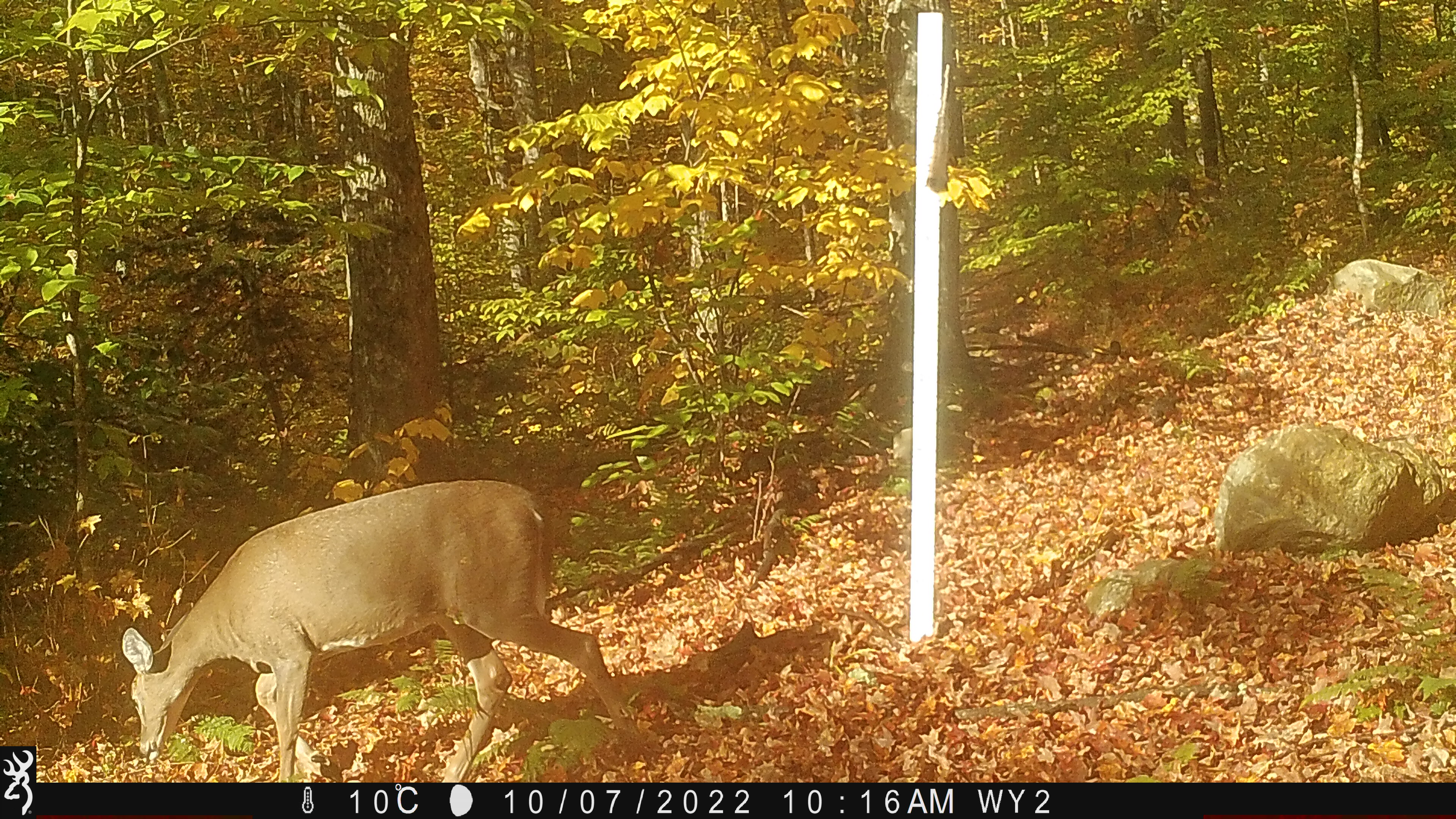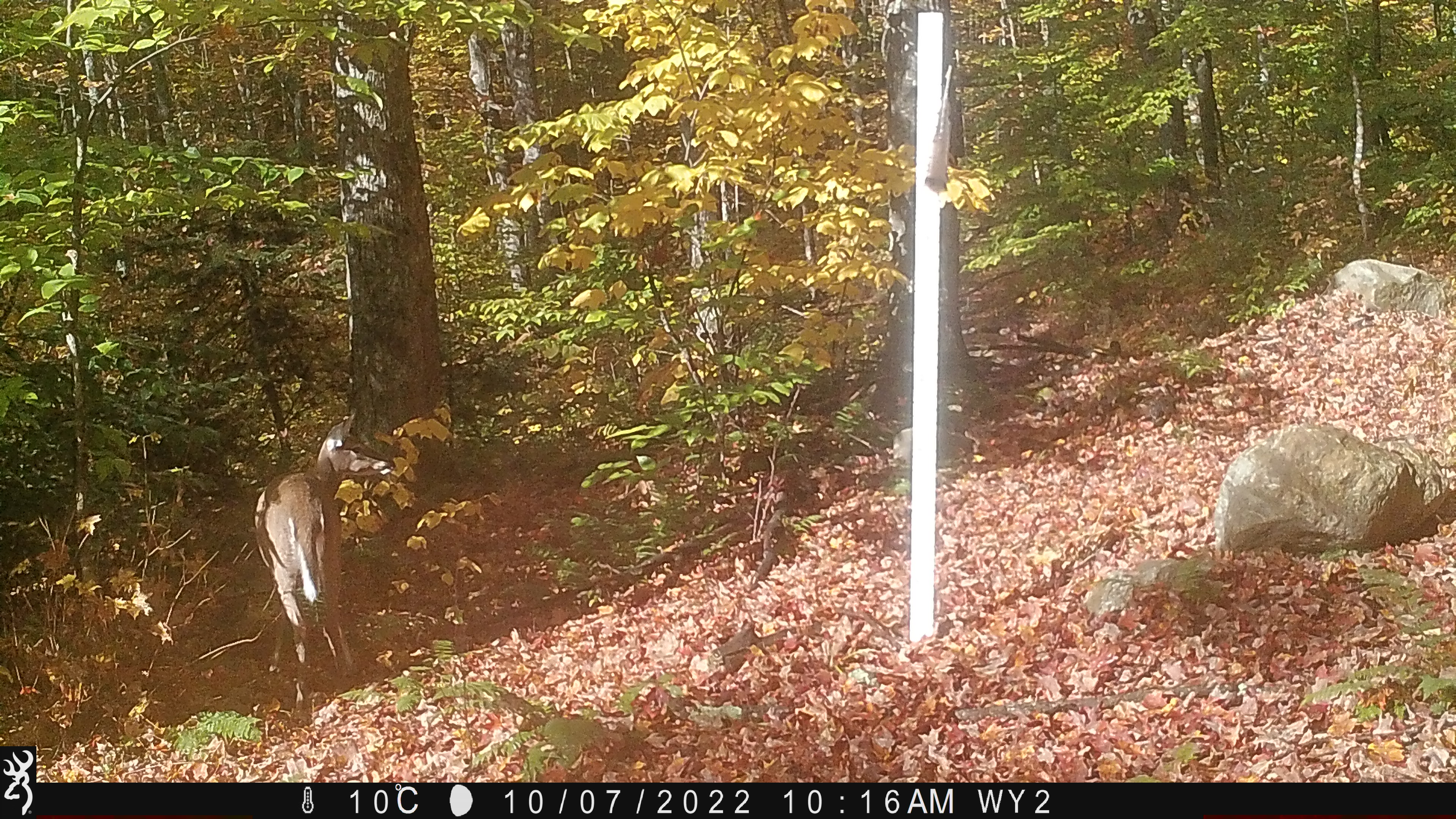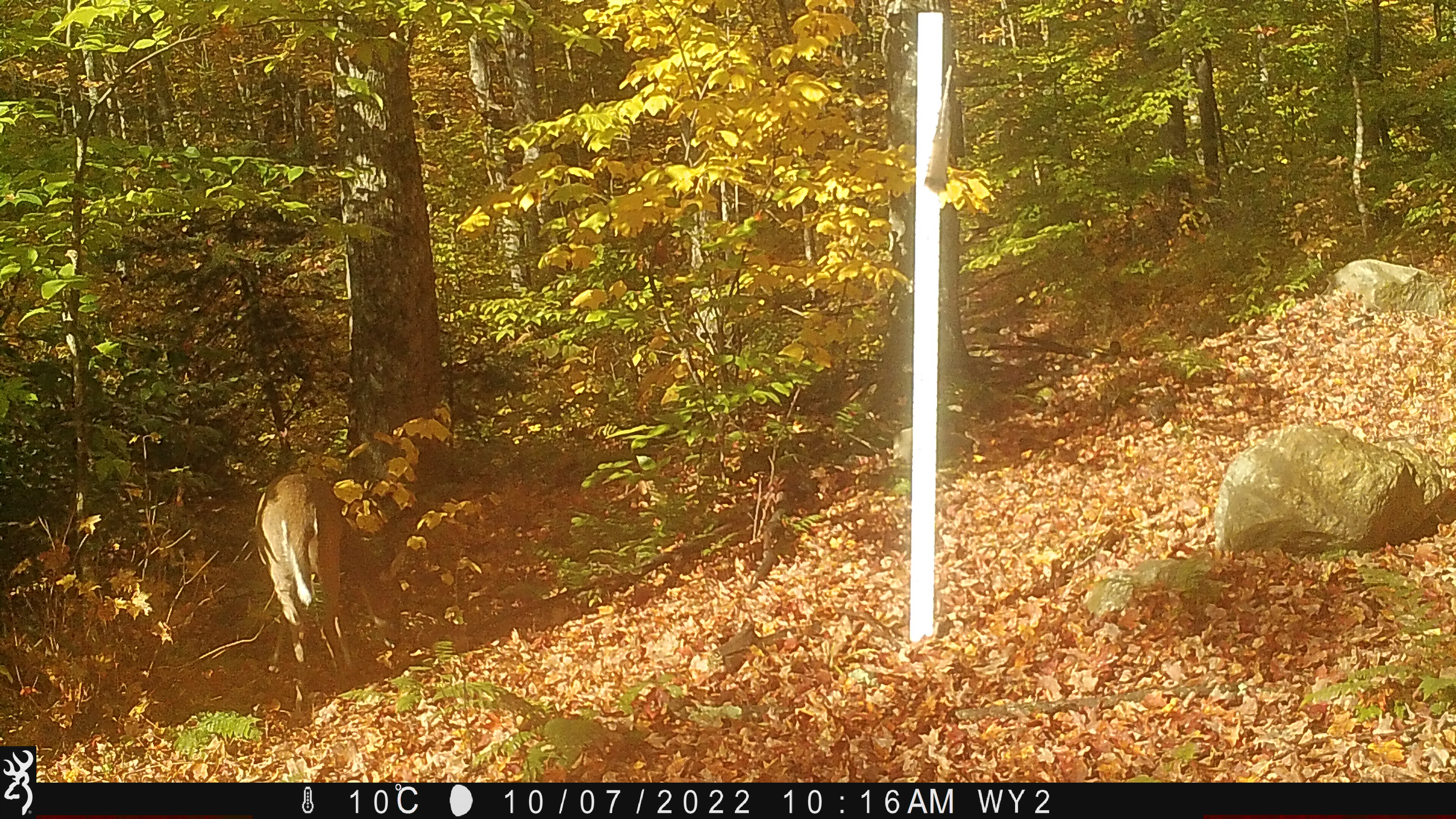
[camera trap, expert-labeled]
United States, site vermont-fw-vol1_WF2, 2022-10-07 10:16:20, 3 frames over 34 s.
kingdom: Animalia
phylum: Chordata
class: Mammalia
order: Artiodactyla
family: Cervidae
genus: Odocoileus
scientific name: Odocoileus virginianus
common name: white-tailed deer